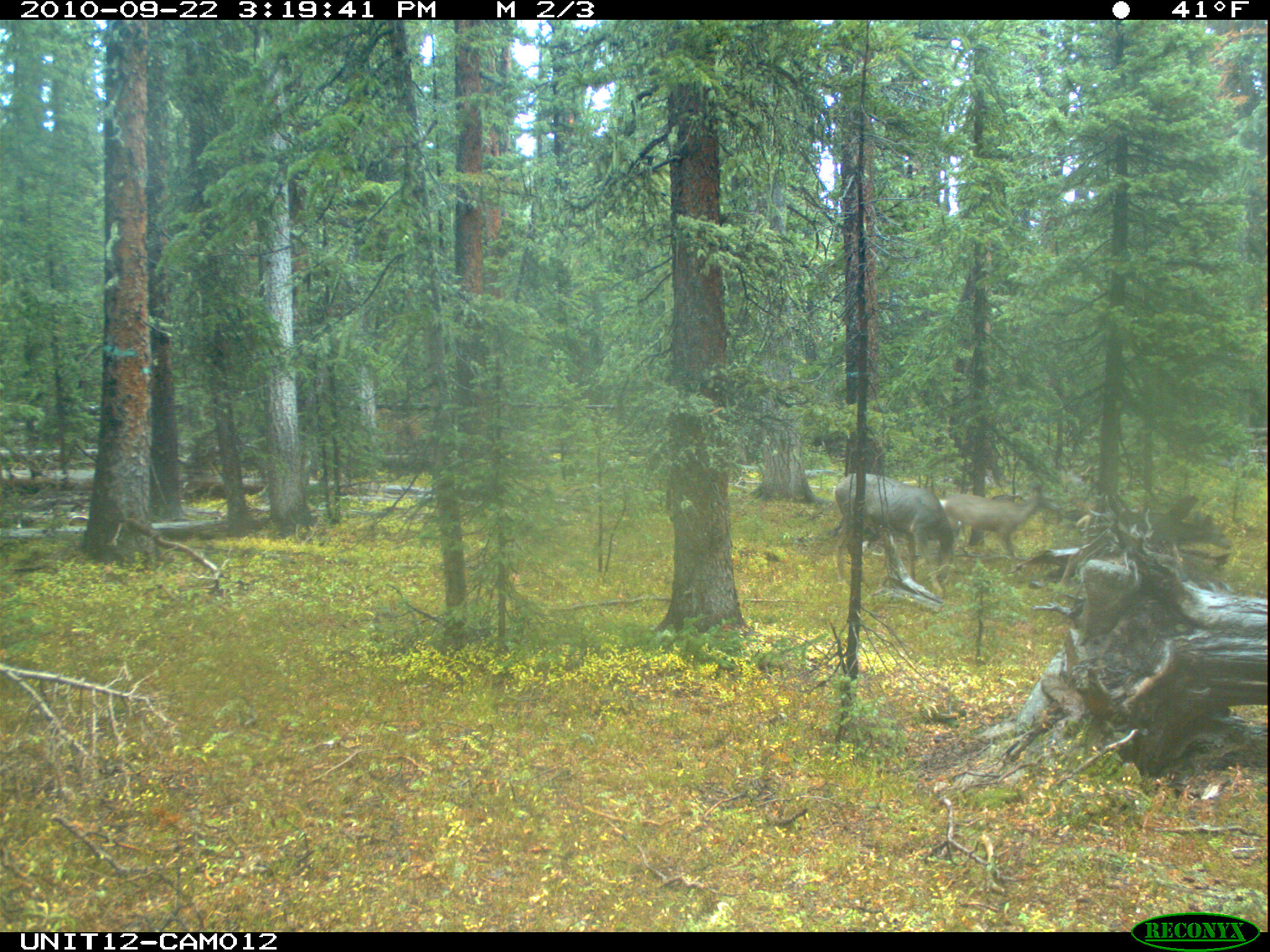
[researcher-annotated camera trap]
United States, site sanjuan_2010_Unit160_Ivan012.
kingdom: Animalia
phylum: Chordata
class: Mammalia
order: Artiodactyla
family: Cervidae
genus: Odocoileus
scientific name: Odocoileus hemionus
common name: mule deer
Odocoileus hemionus (mule deer).